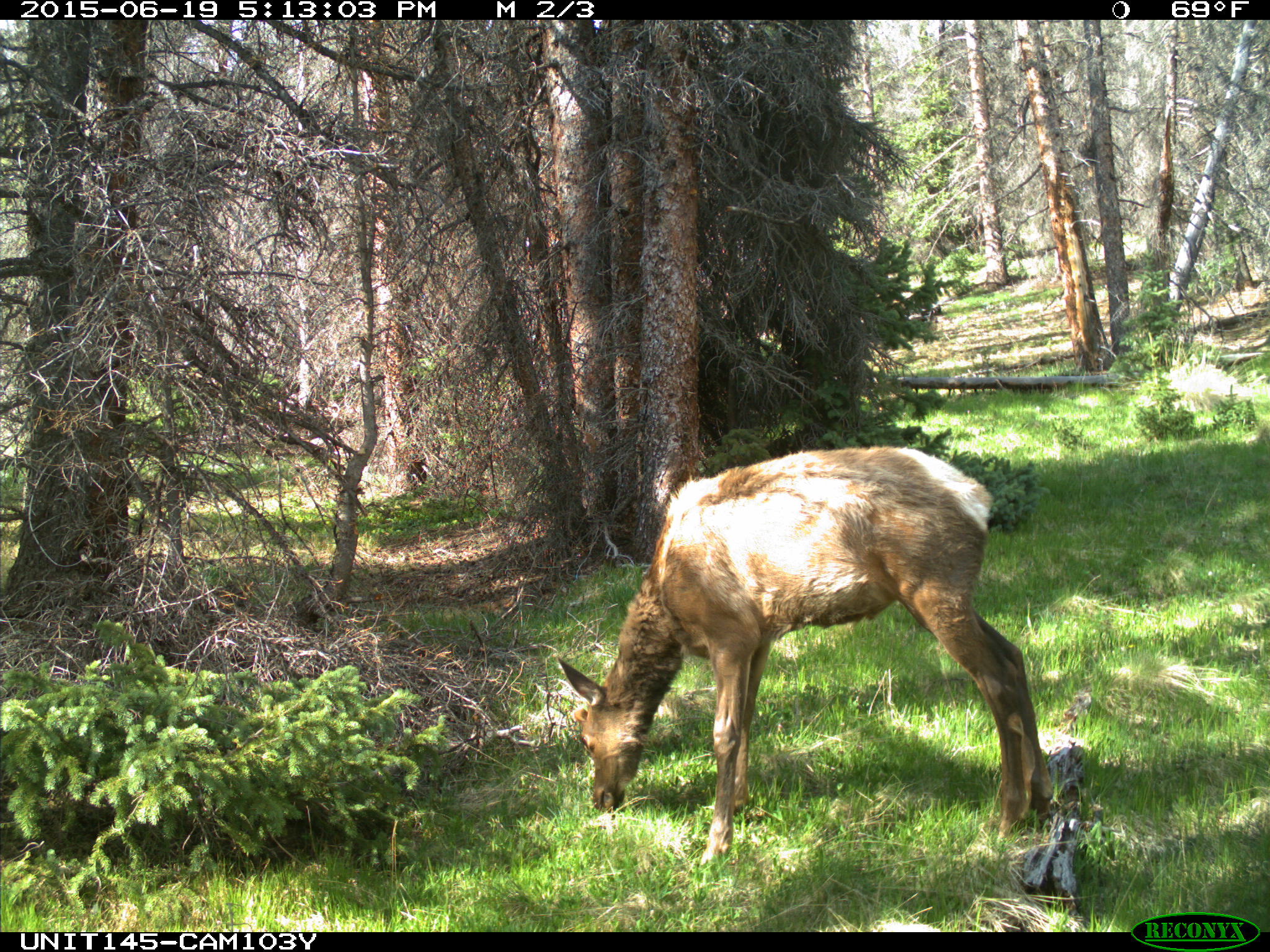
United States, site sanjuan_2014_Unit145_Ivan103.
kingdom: Animalia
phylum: Chordata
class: Mammalia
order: Artiodactyla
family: Cervidae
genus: Cervus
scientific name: Cervus elaphus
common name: red deer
Cervus elaphus (red deer).